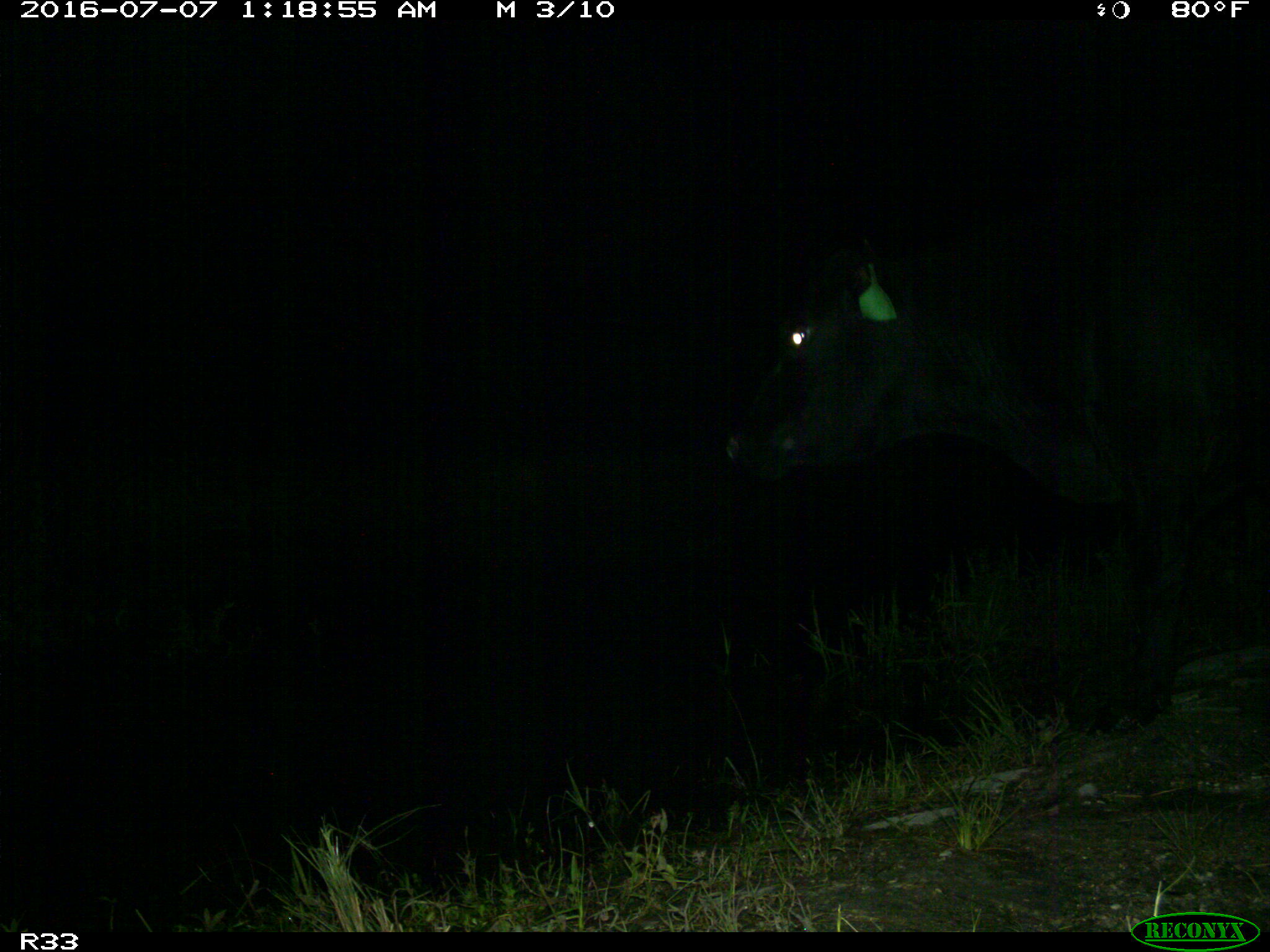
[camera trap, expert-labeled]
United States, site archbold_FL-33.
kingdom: Animalia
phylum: Chordata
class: Mammalia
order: Artiodactyla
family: Bovidae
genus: Bos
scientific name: Bos taurus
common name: domestic cow